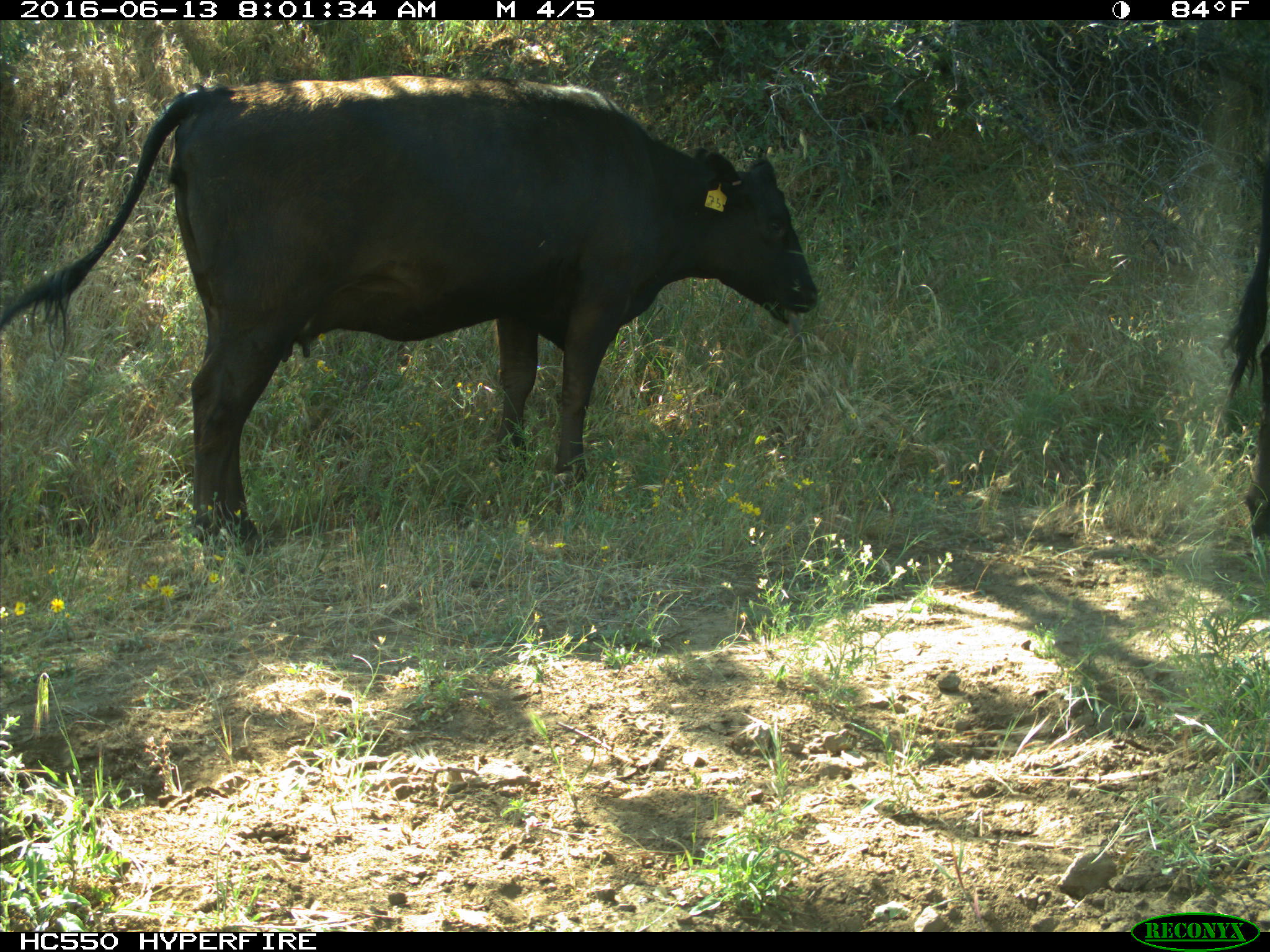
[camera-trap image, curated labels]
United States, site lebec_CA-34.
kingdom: Animalia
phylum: Chordata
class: Mammalia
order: Artiodactyla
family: Bovidae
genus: Bos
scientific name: Bos taurus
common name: domestic cow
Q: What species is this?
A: Bos taurus (domestic cow).